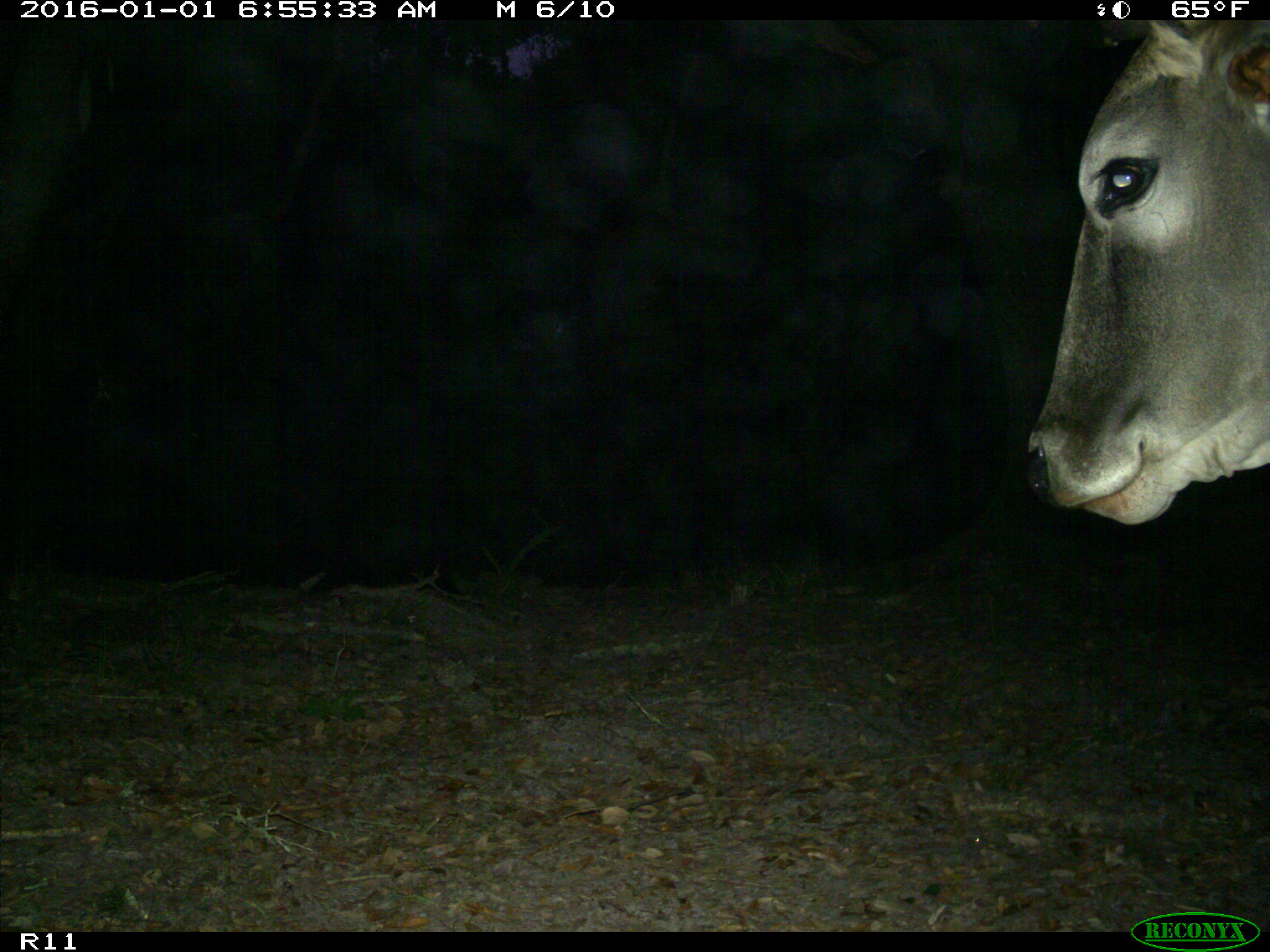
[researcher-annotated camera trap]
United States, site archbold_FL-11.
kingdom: Animalia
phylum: Chordata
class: Mammalia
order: Artiodactyla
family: Bovidae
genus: Bos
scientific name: Bos taurus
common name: domestic cow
Bos taurus (domestic cow).